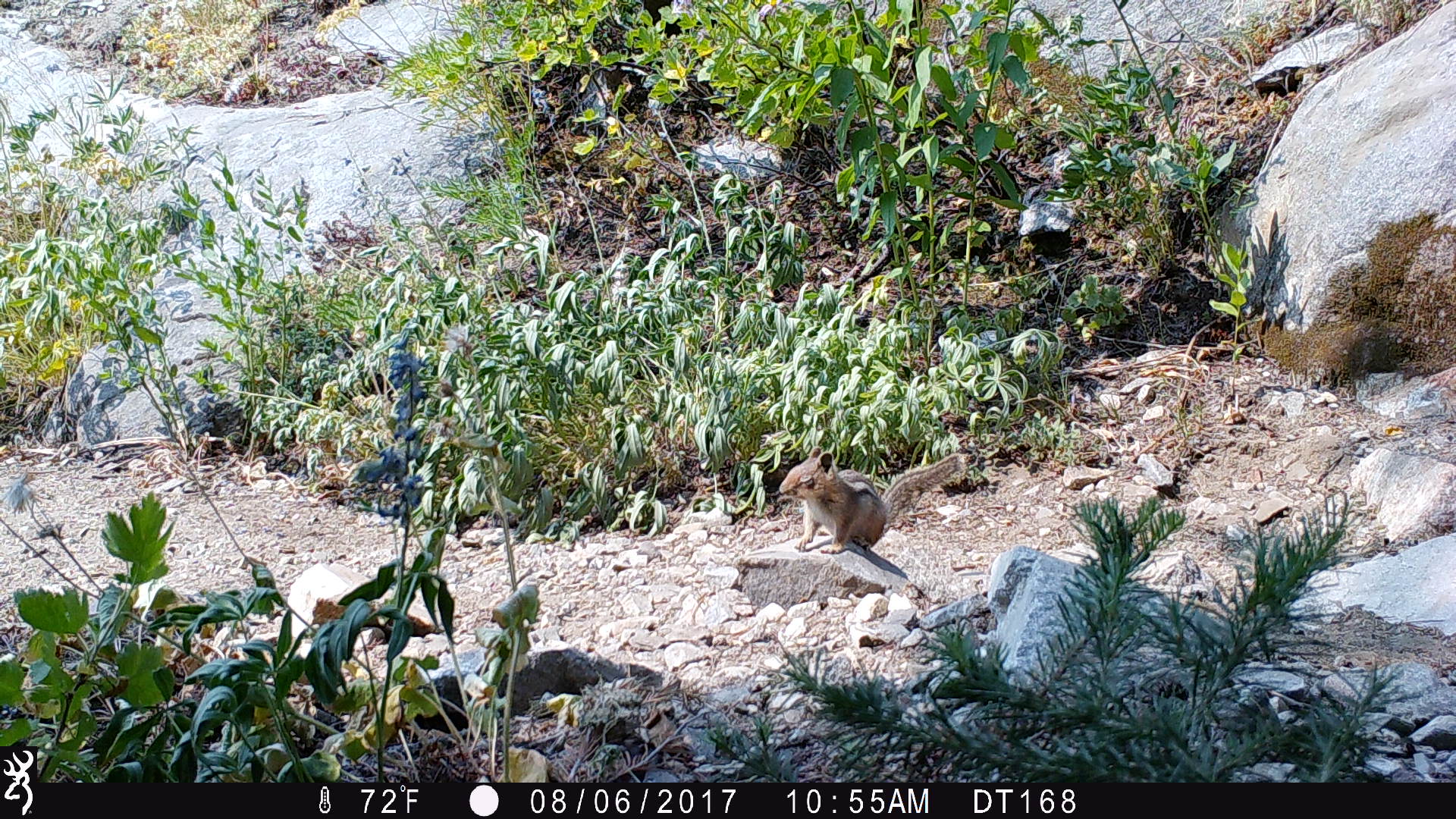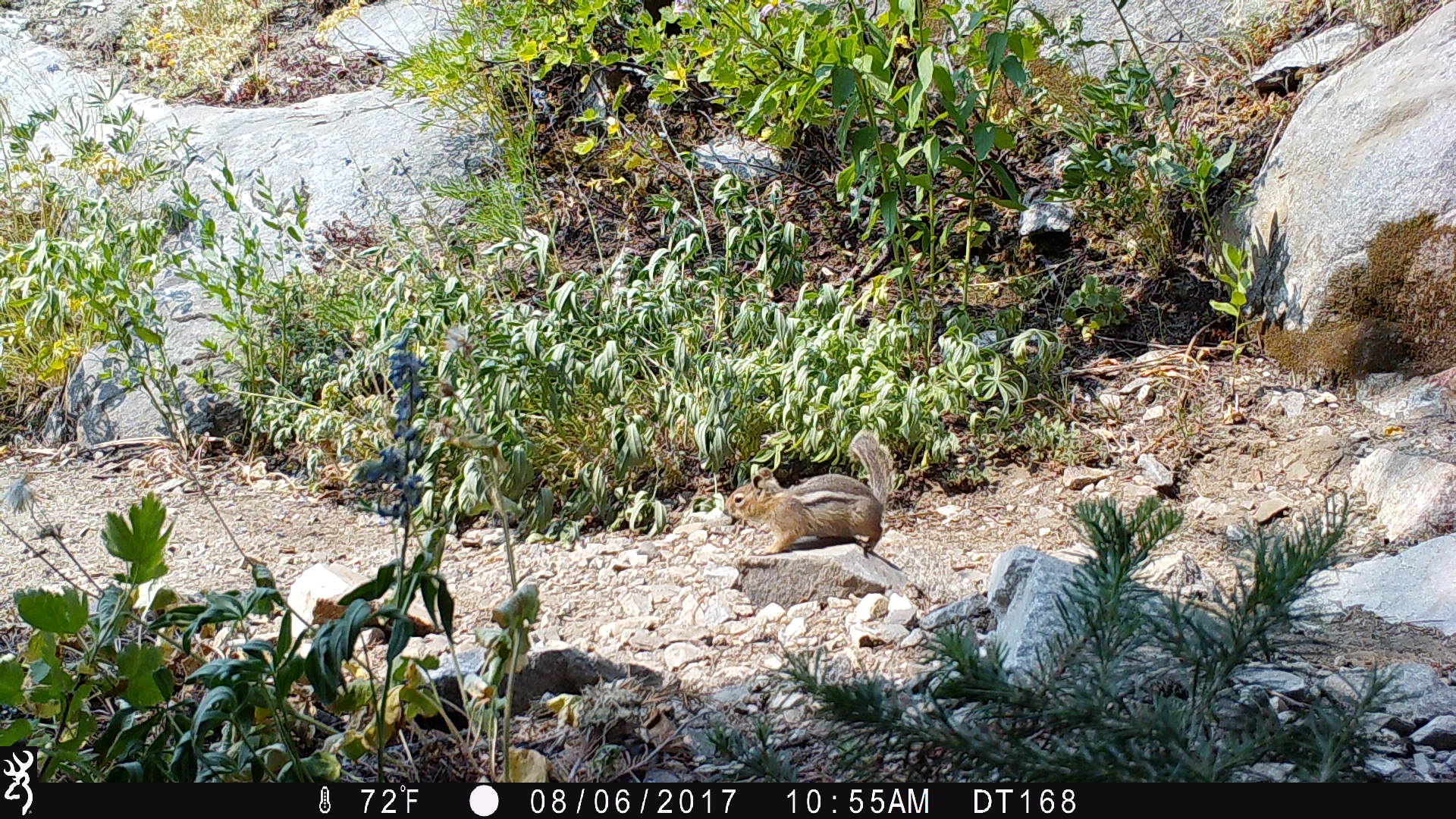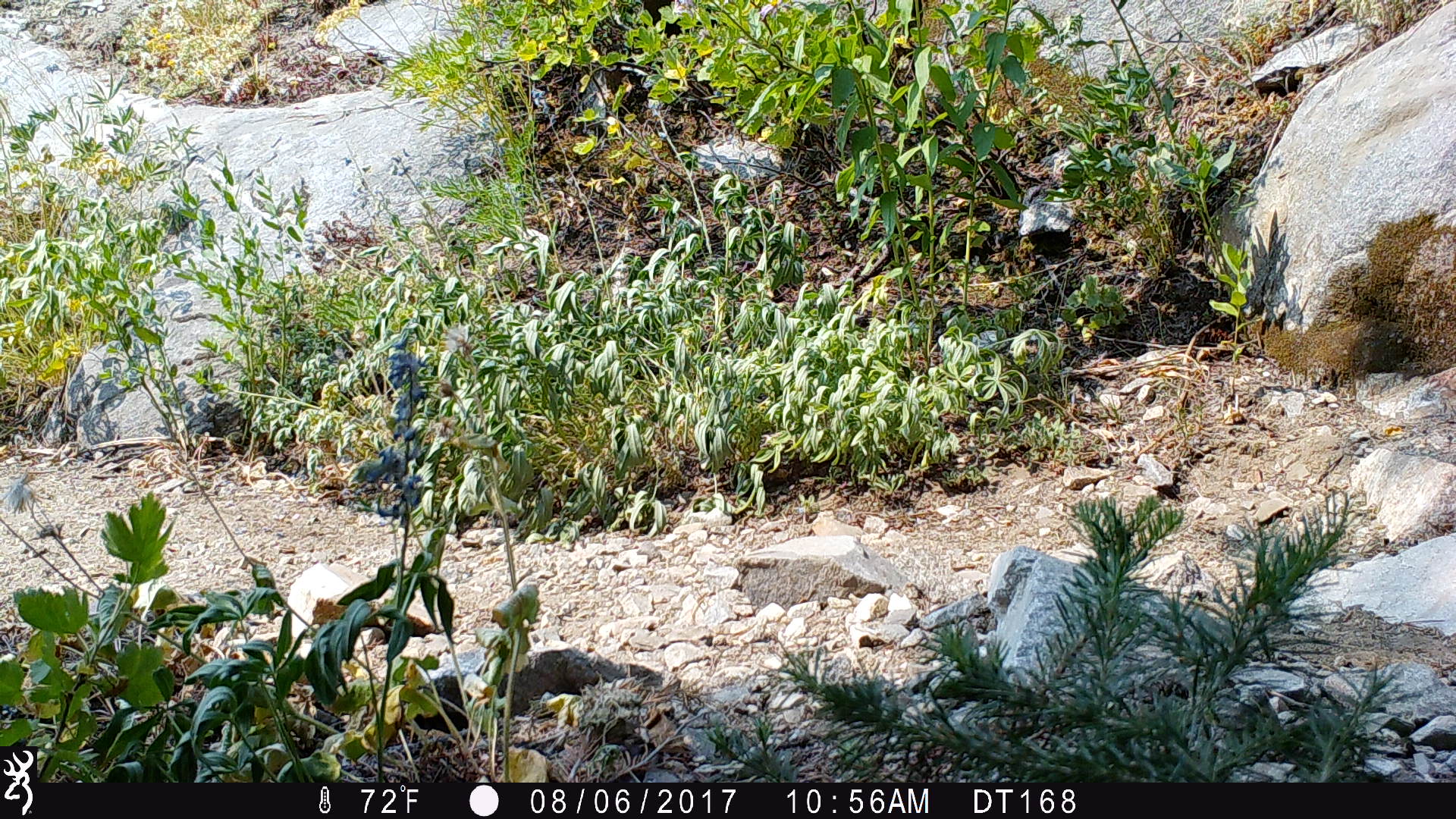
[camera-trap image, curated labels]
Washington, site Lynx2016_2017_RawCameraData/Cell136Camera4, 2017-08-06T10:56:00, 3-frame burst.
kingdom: Animalia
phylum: Chordata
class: Mammalia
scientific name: Mammalia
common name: small mammal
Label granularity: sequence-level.